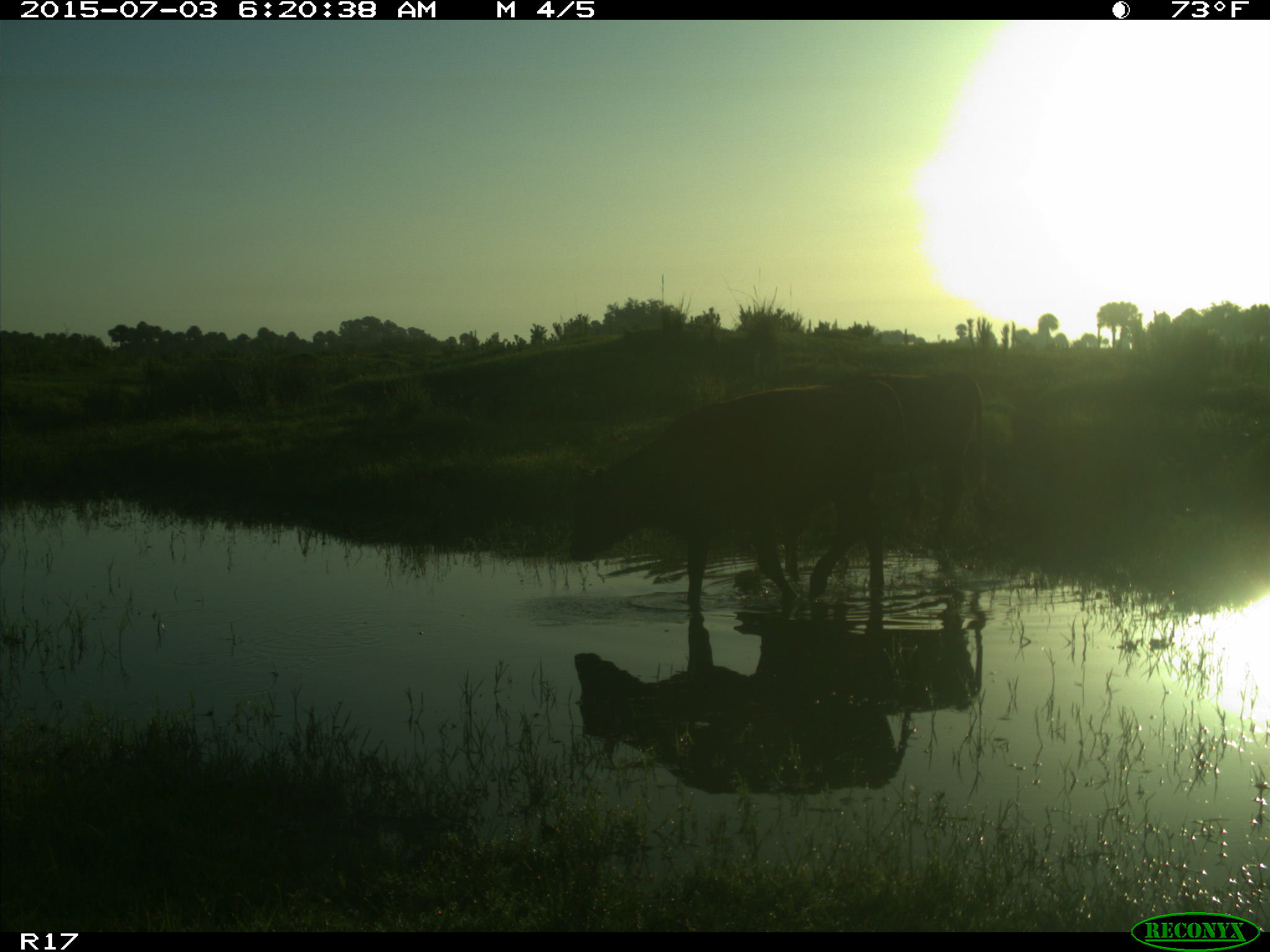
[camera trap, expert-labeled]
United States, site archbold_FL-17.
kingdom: Animalia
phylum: Chordata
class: Mammalia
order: Artiodactyla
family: Bovidae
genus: Bos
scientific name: Bos taurus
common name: domestic cow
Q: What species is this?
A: Bos taurus (domestic cow).